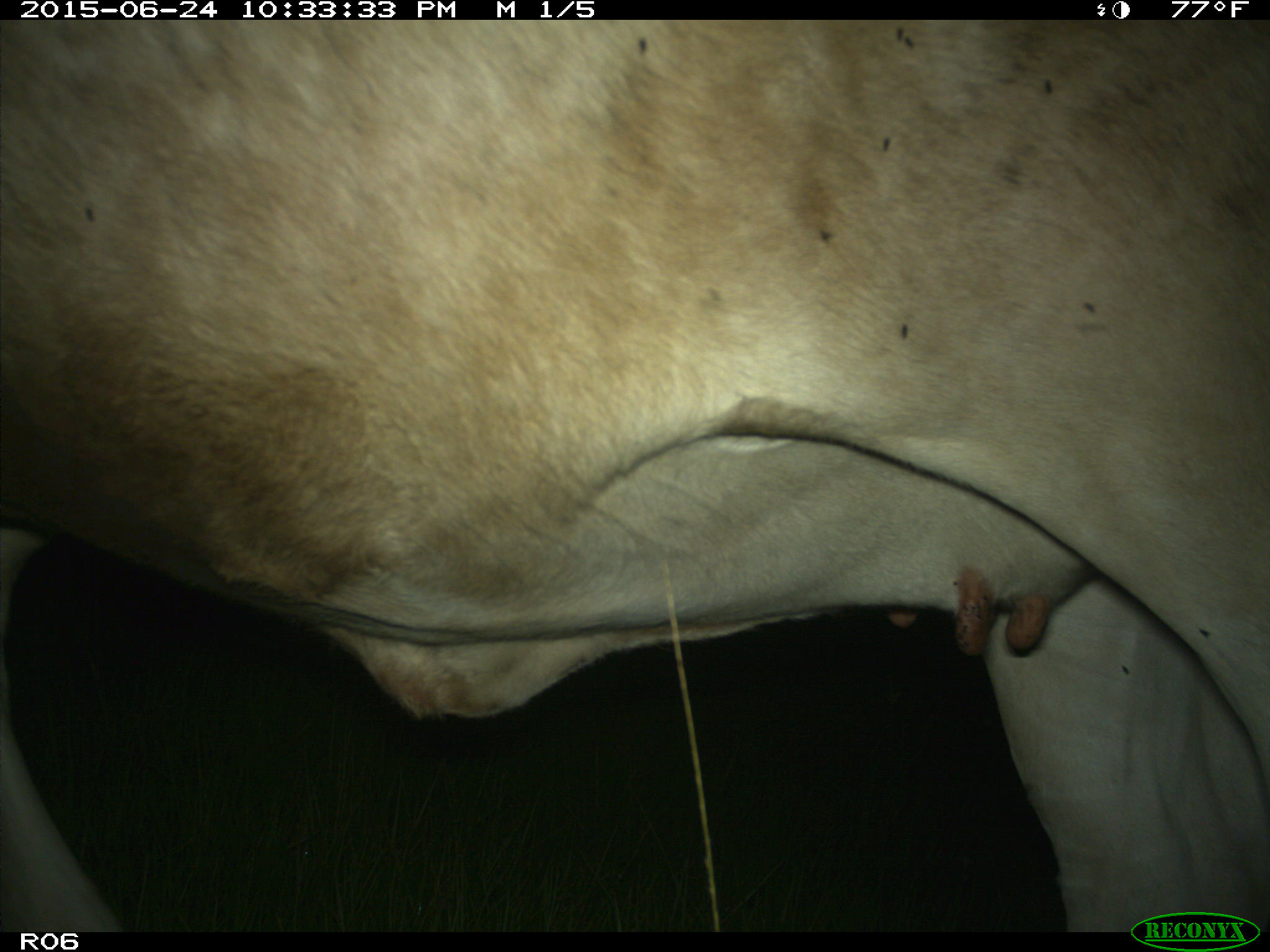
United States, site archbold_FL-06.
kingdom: Animalia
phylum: Chordata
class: Mammalia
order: Artiodactyla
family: Bovidae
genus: Bos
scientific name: Bos taurus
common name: domestic cow